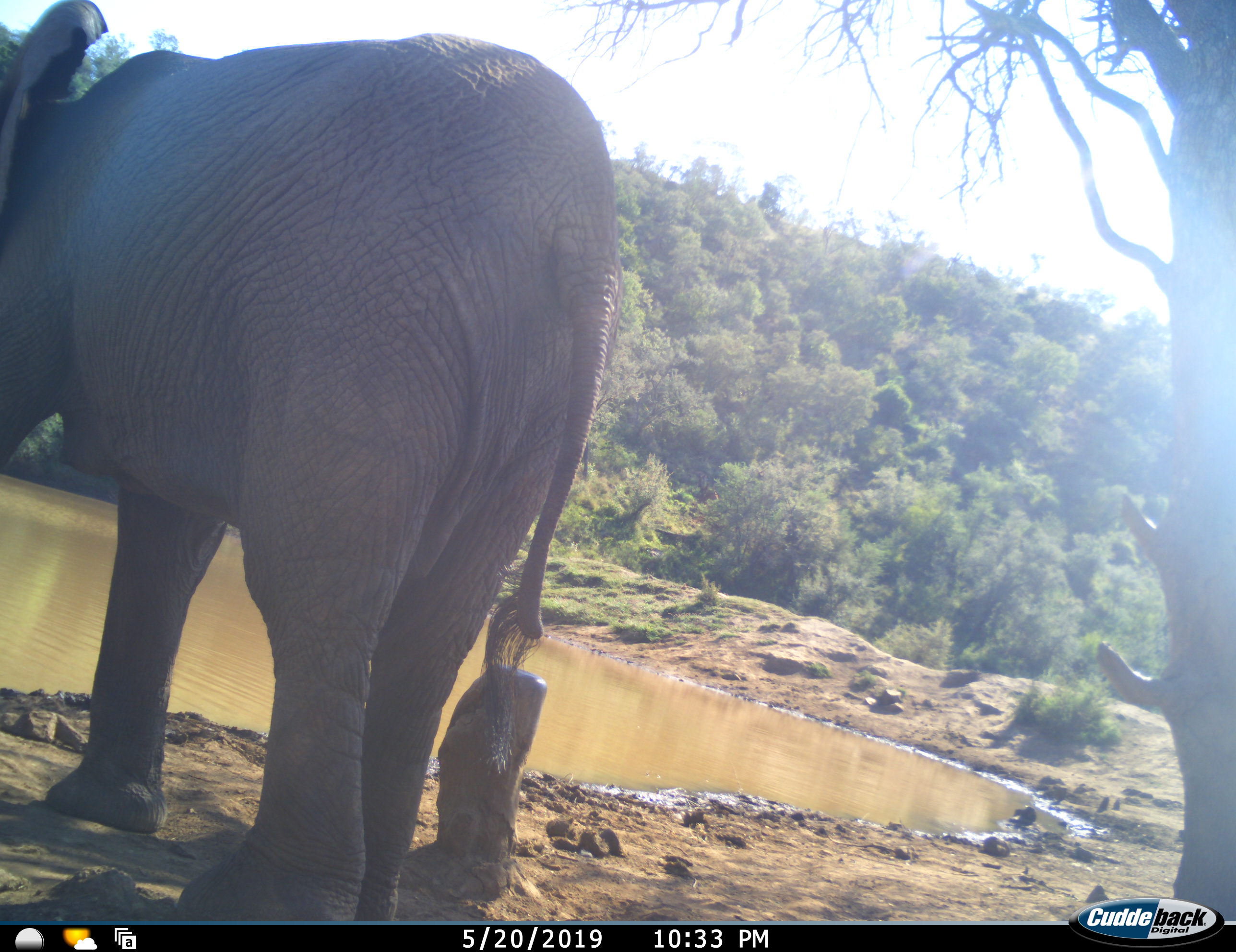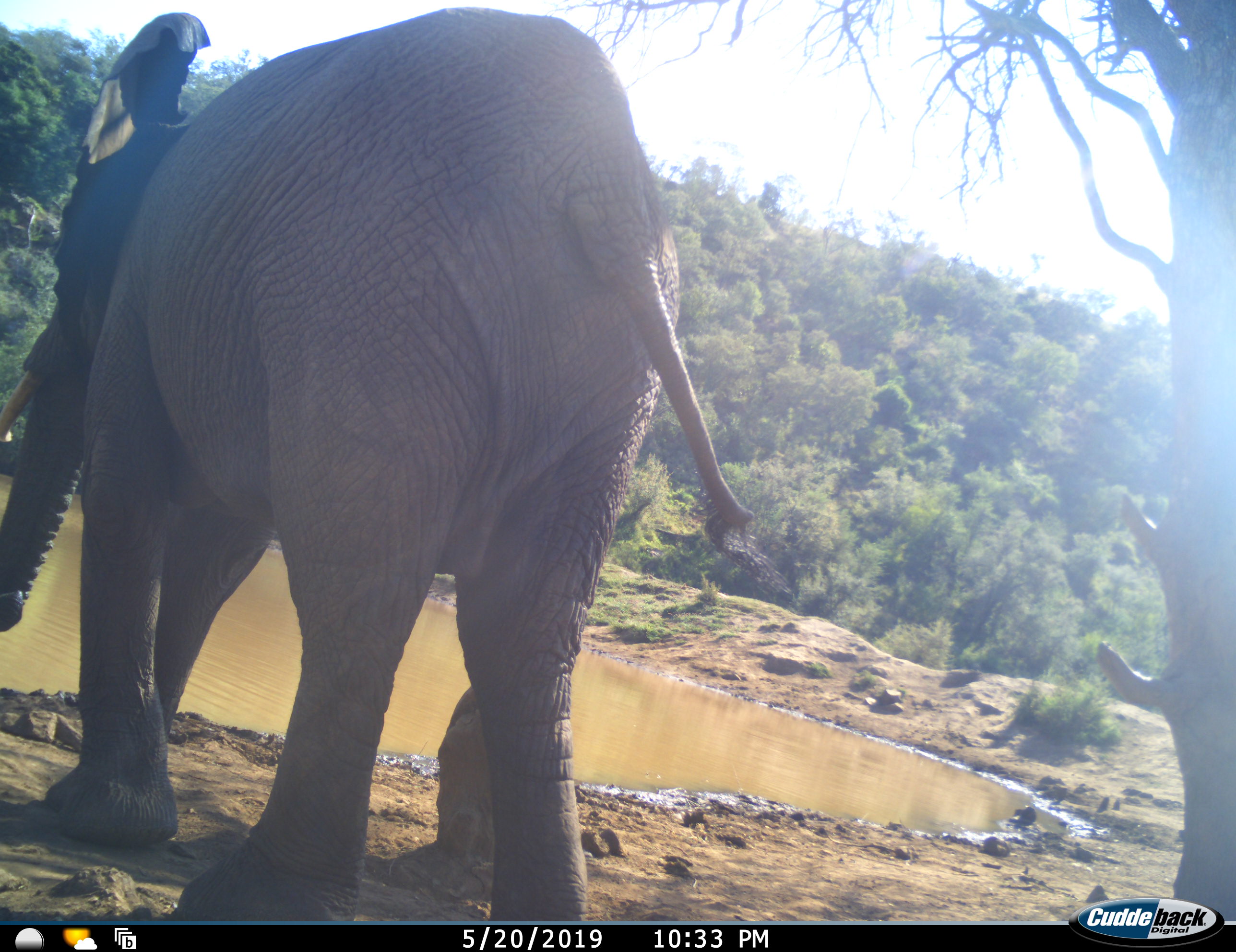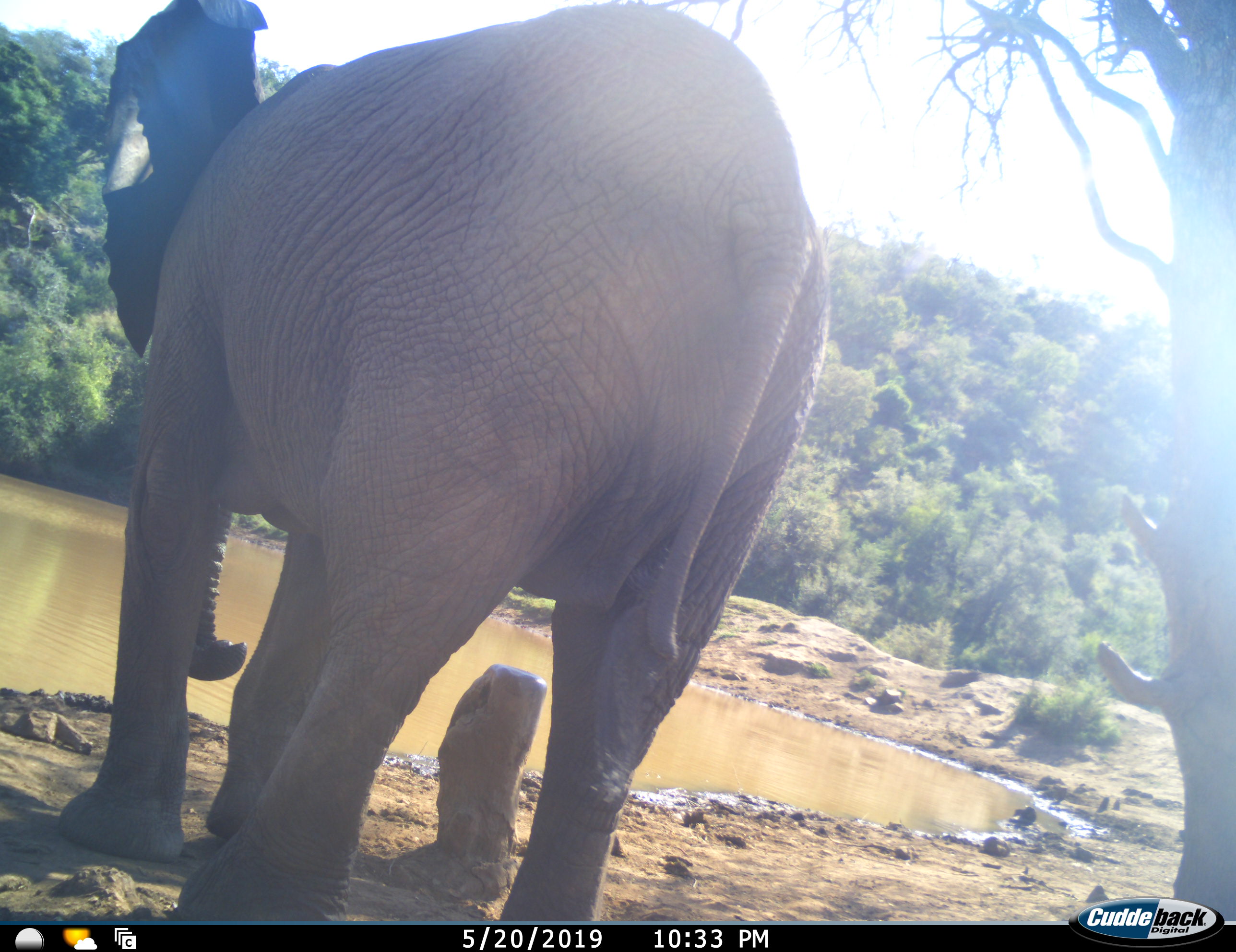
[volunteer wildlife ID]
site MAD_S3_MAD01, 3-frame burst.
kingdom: Animalia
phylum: Chordata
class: Mammalia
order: Proboscidea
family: Elephantidae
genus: Loxodonta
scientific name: Loxodonta africana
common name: african bush elephant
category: elephant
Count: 1.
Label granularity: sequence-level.